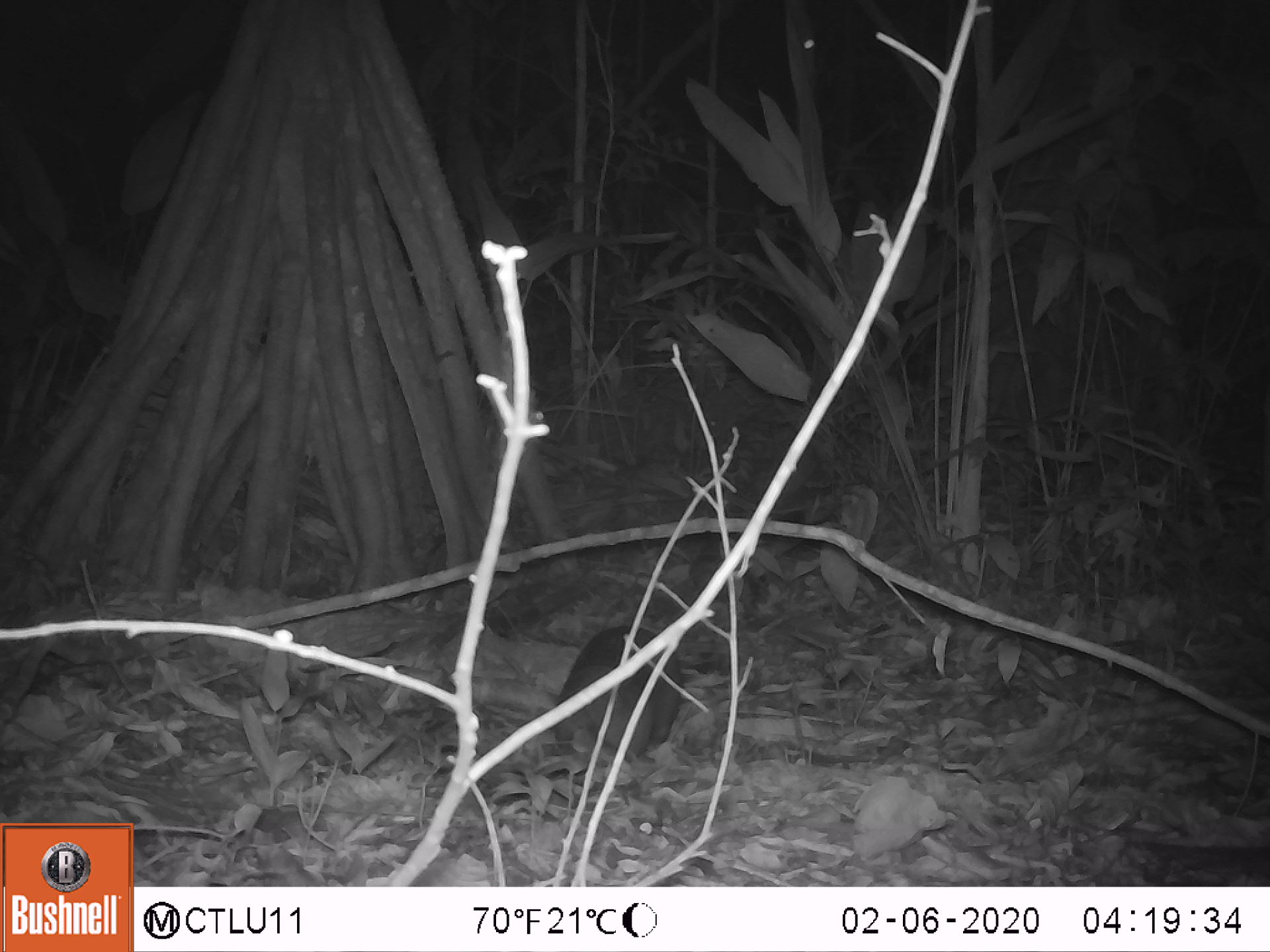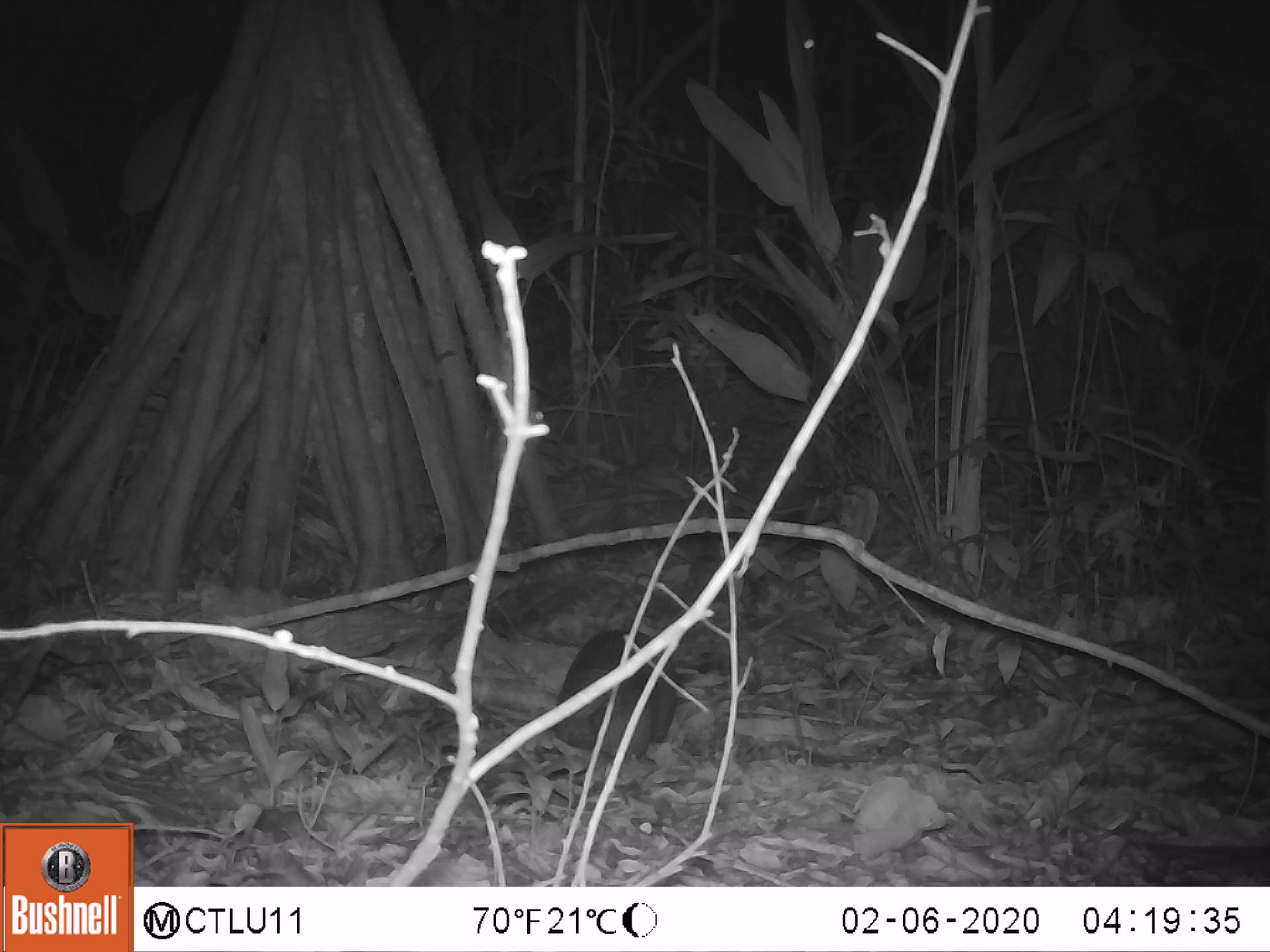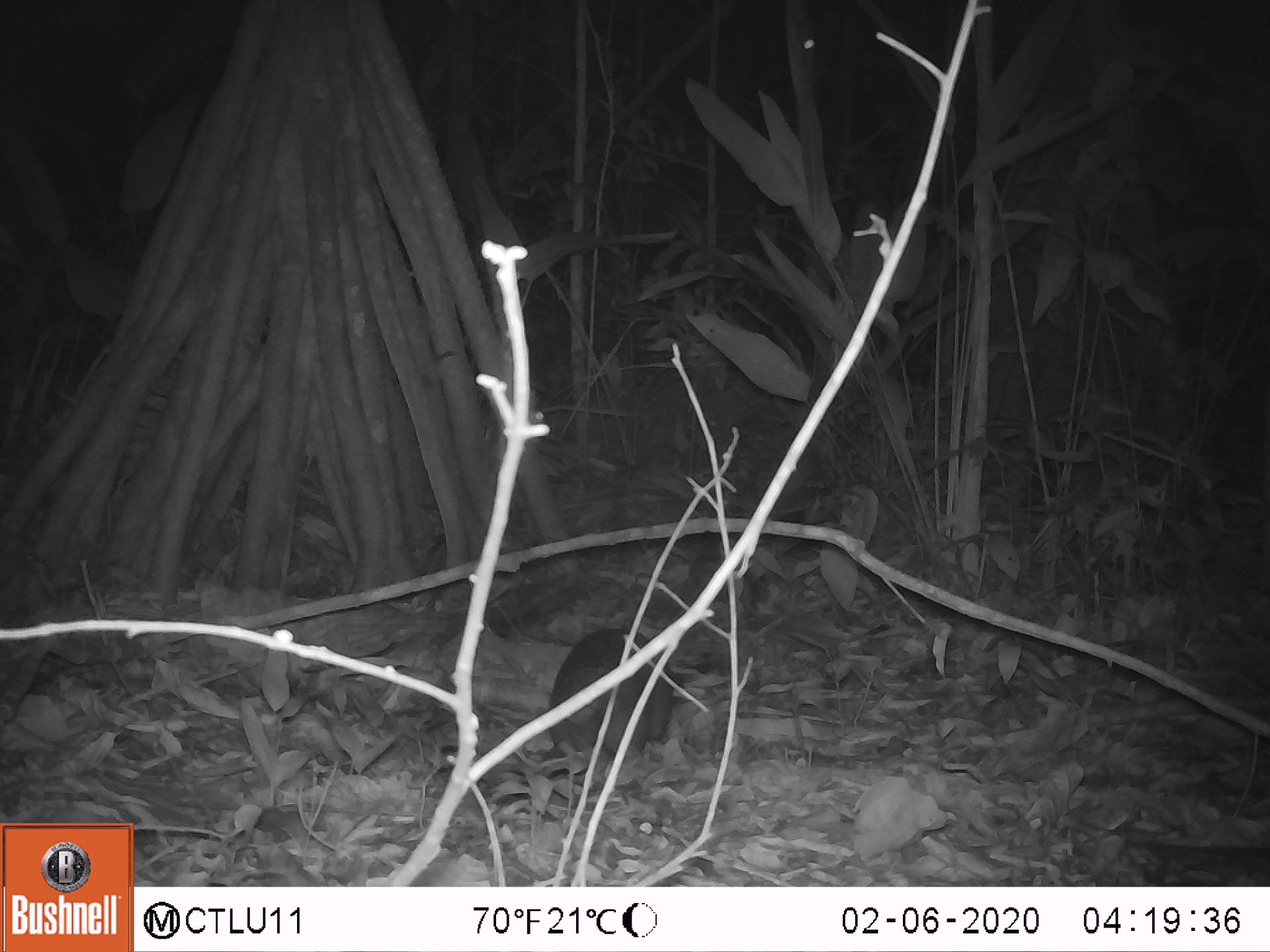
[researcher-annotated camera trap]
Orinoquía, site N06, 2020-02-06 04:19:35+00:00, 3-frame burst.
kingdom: Animalia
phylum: Chordata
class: Mammalia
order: Cingulata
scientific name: Cingulata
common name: armadillo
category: unknown armadillo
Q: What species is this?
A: Unknown armadillo (armadillo) (Cingulata).